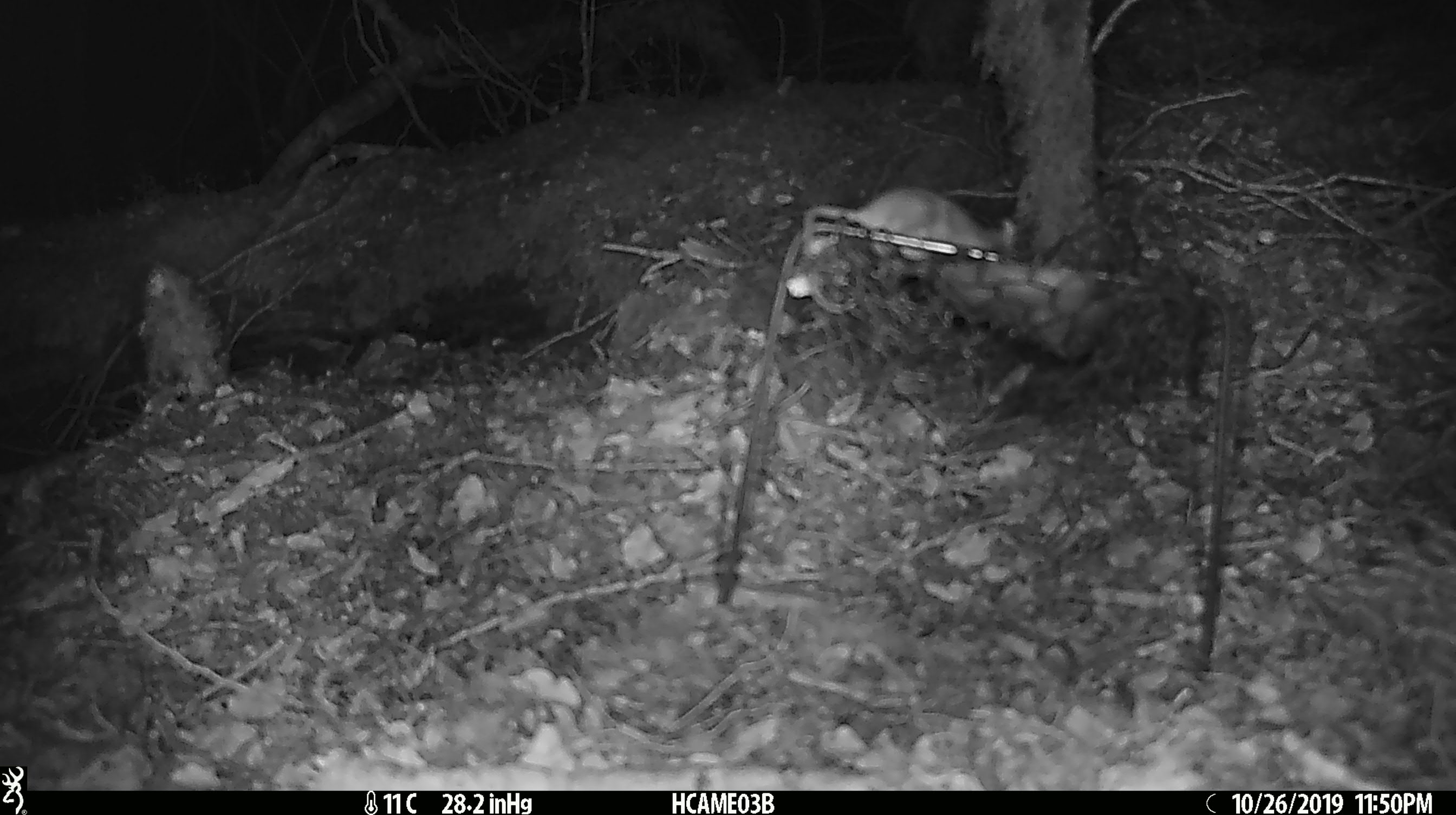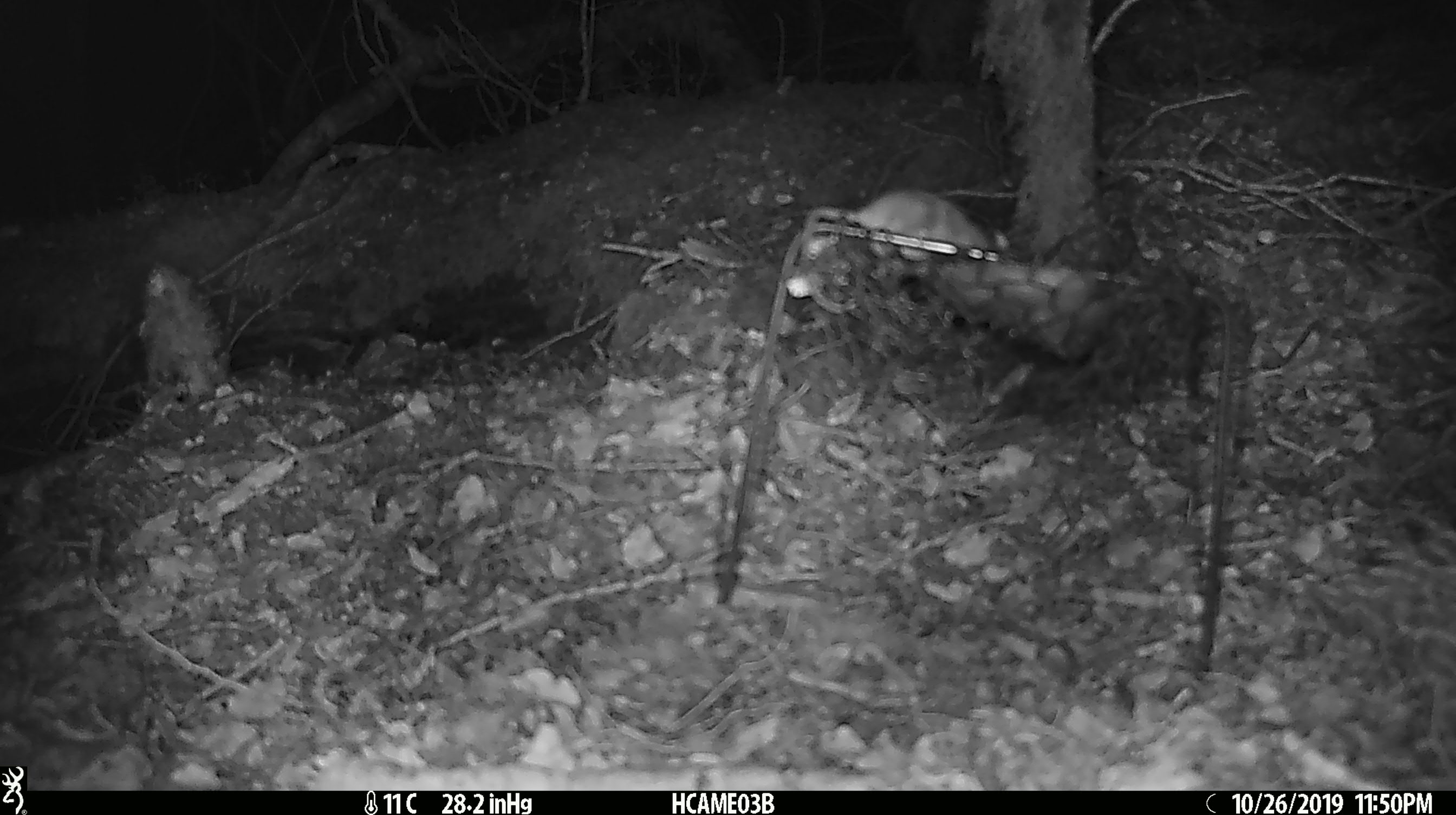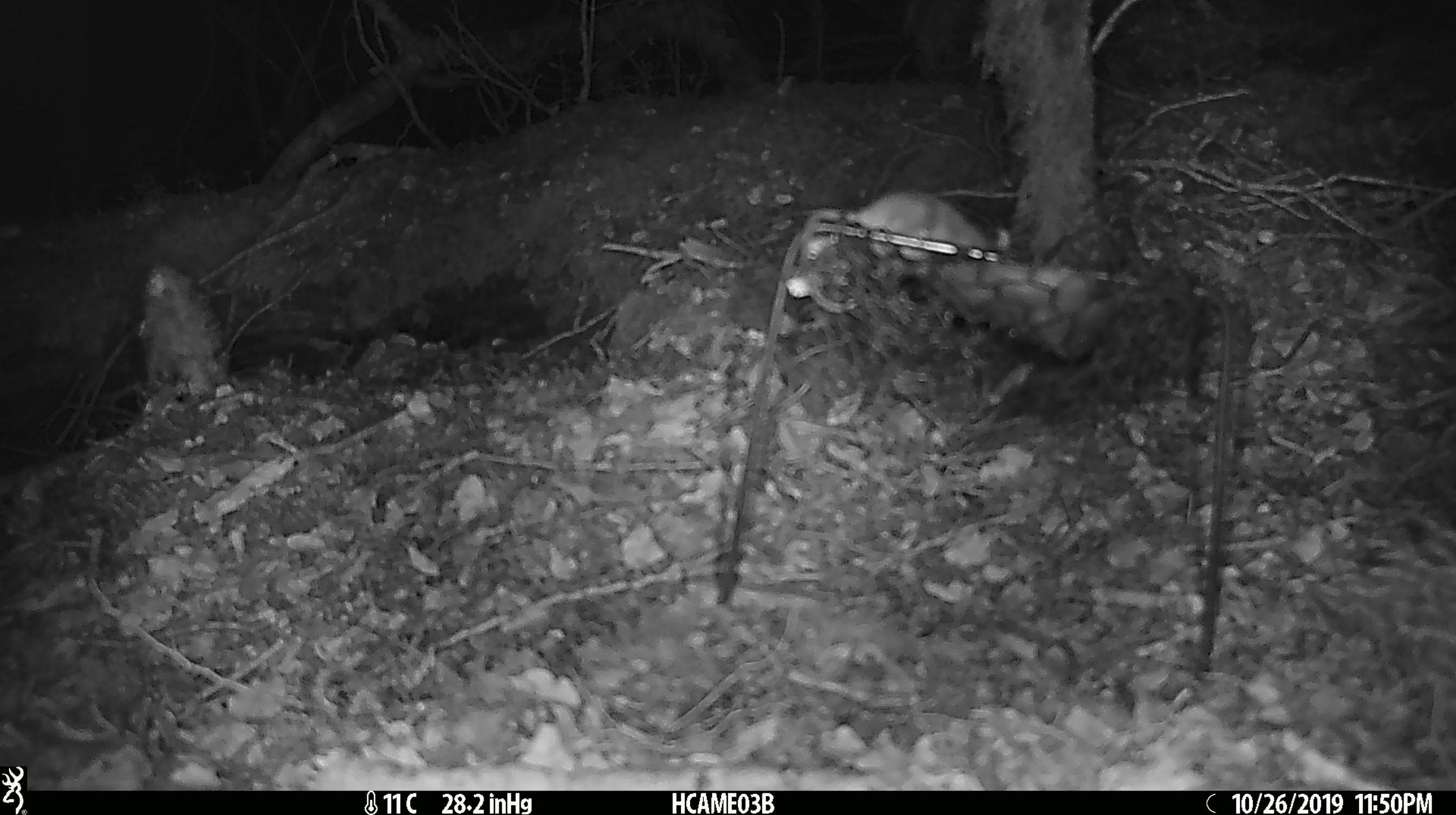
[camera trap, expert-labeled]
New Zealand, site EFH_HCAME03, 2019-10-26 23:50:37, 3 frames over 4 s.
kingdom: Animalia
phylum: Chordata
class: Mammalia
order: Rodentia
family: Muridae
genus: Mus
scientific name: Mus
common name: mouse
Mouse (Mus).